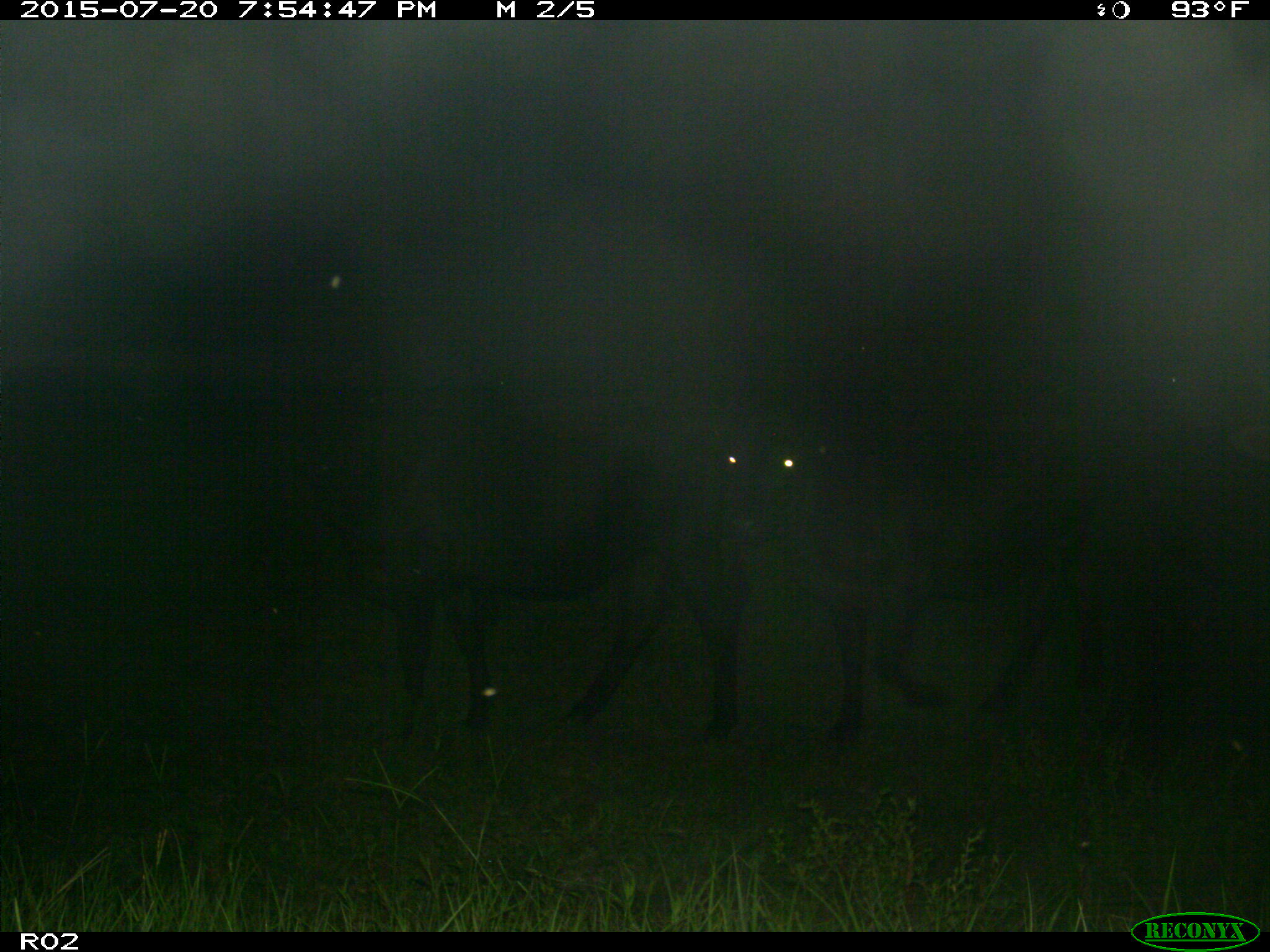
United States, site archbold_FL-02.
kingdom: Animalia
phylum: Chordata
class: Mammalia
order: Artiodactyla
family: Bovidae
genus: Bos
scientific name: Bos taurus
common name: domestic cow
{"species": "Bos taurus (domestic cow)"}